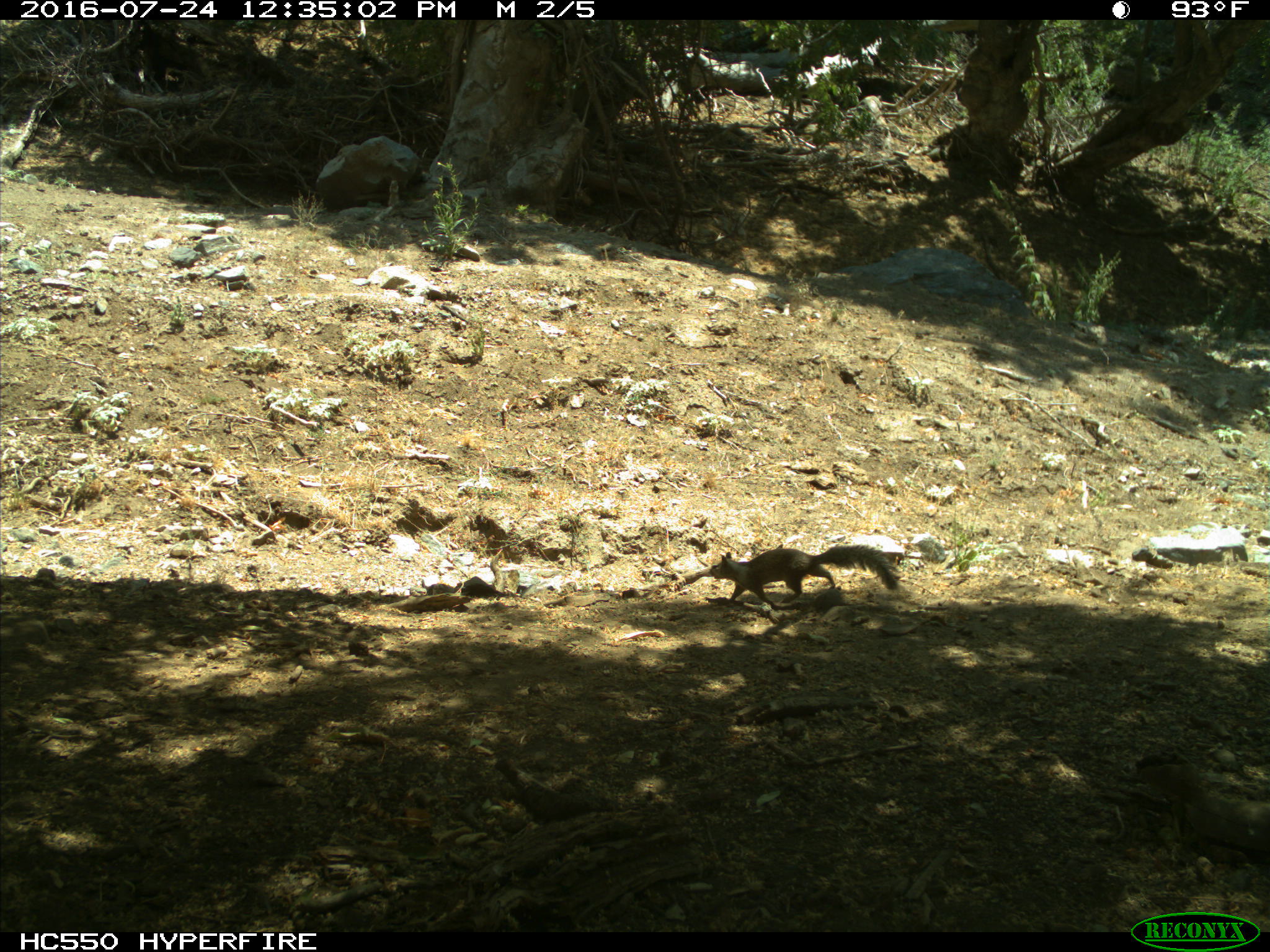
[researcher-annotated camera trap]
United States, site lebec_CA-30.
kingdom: Animalia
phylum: Chordata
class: Mammalia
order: Rodentia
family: Sciuridae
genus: Otospermophilus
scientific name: Otospermophilus beecheyi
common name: california ground squirrel